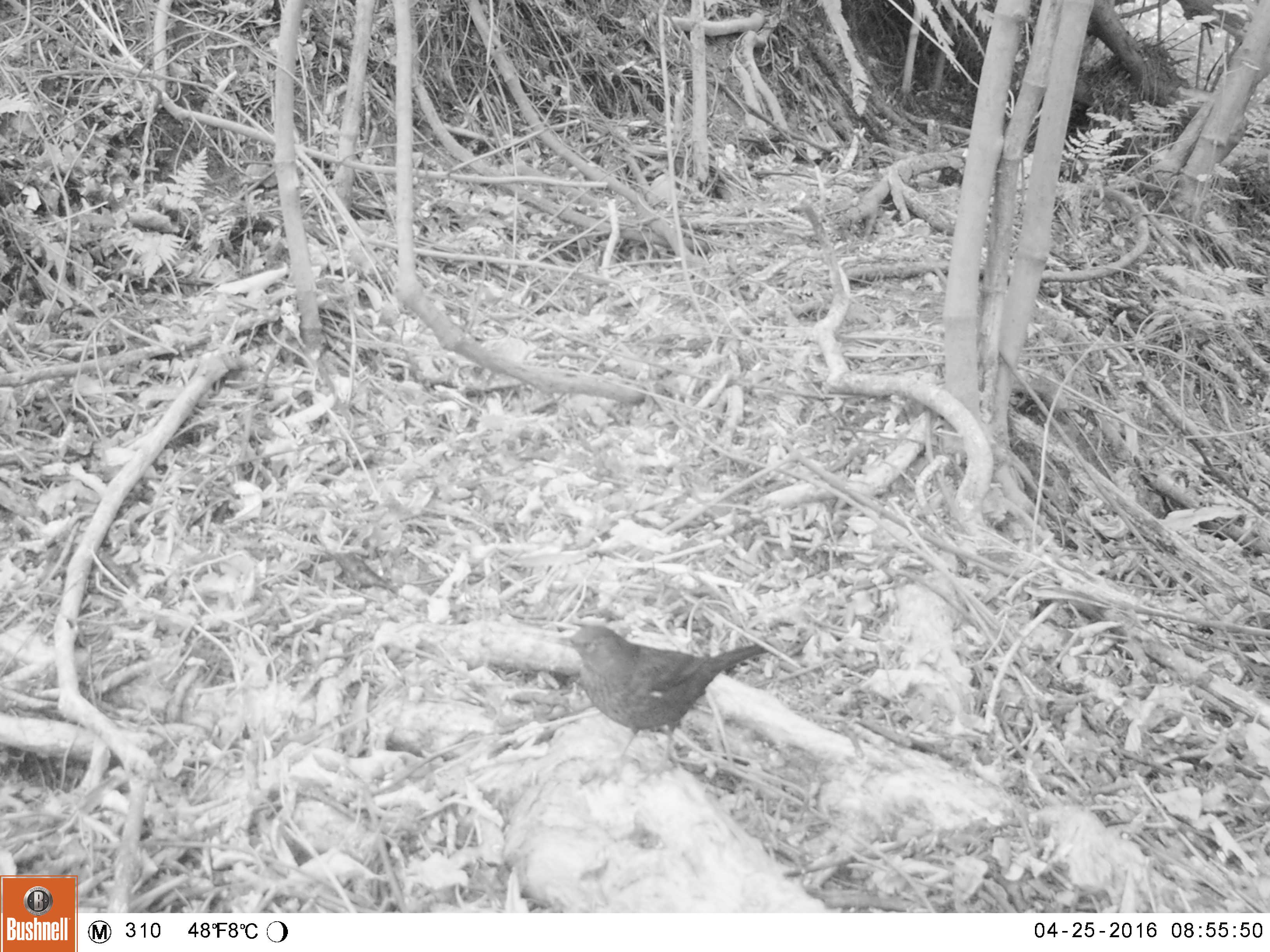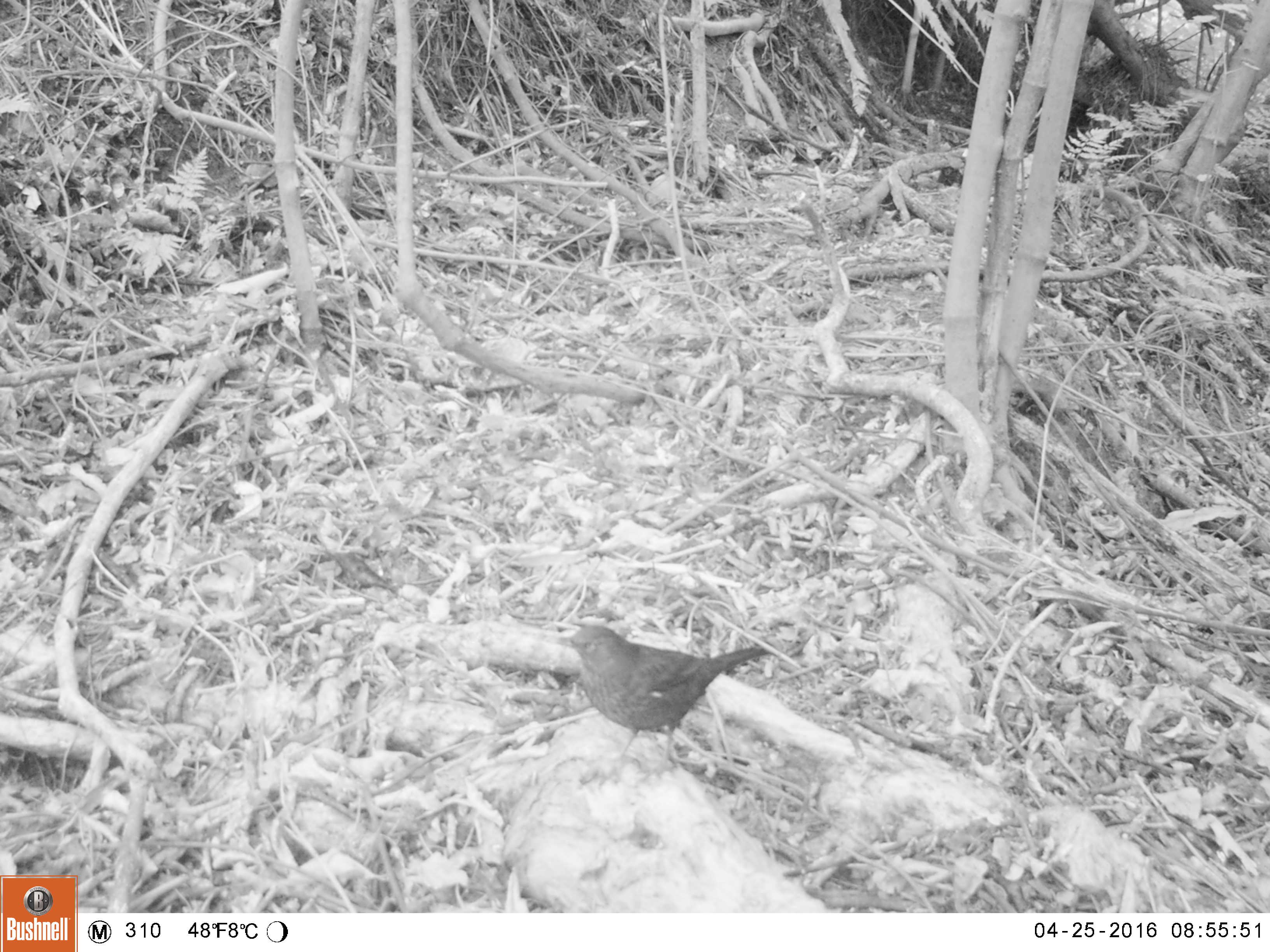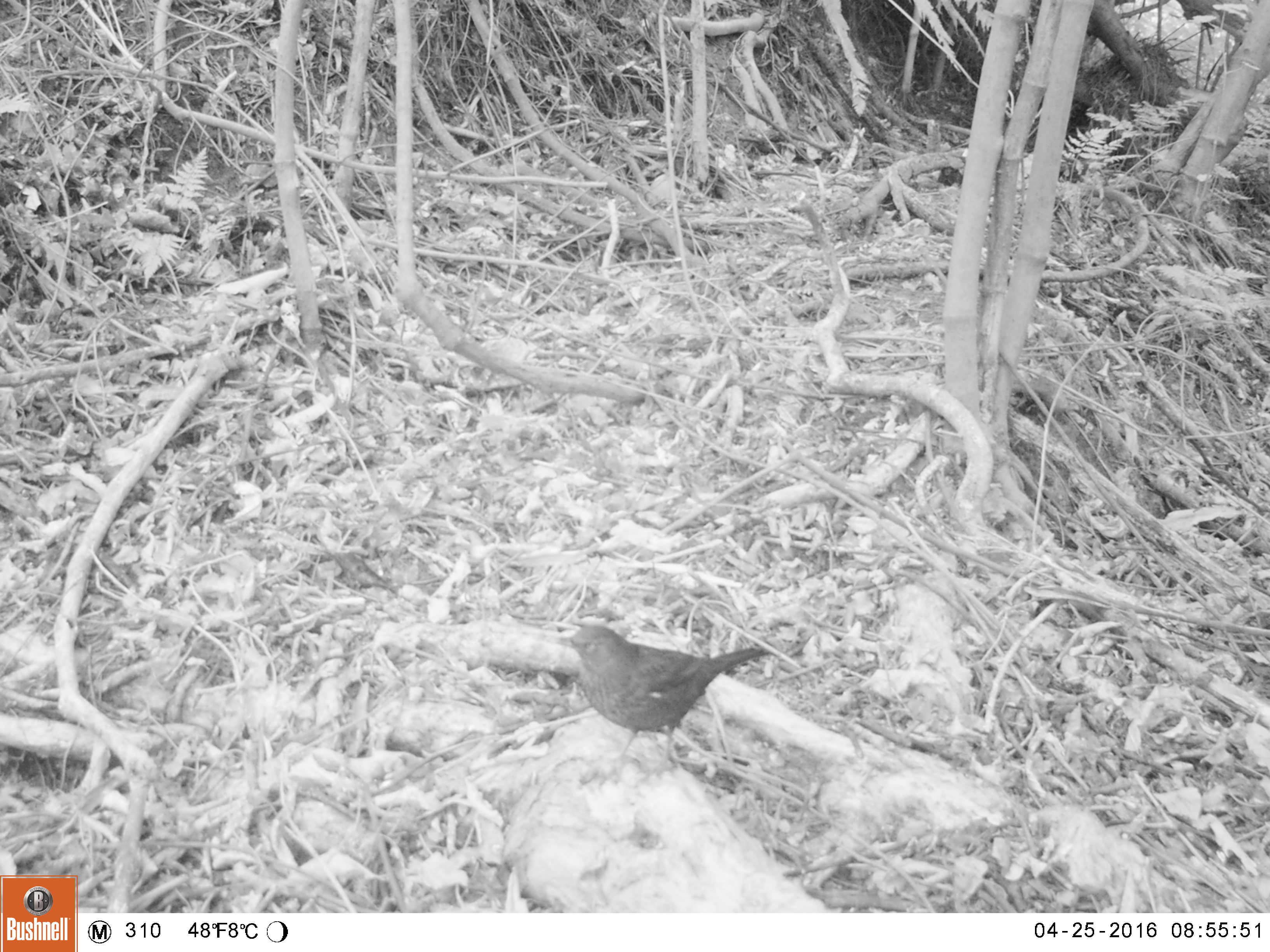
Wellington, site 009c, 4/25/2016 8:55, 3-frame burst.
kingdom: Animalia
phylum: Chordata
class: Aves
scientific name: Aves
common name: bird